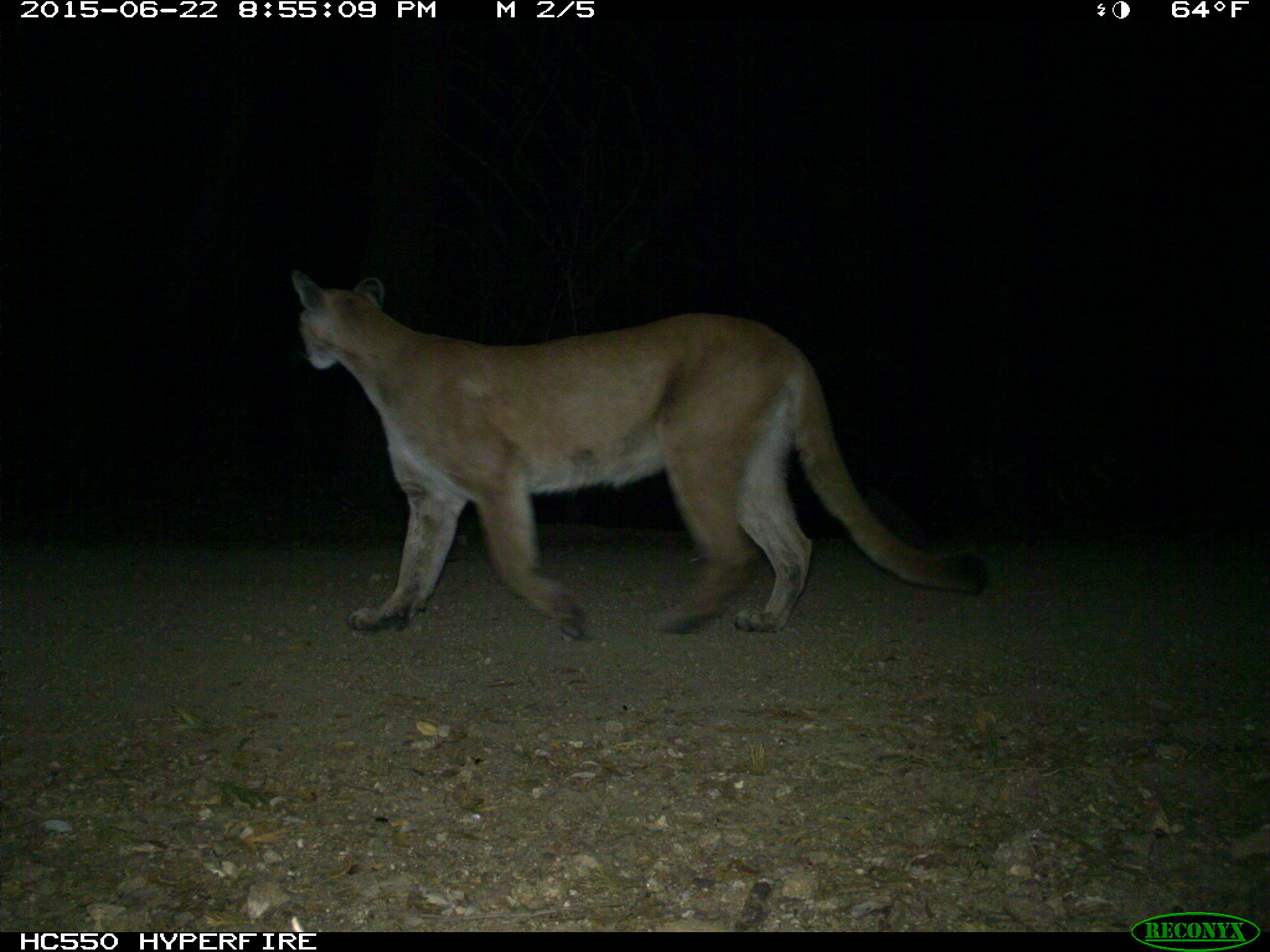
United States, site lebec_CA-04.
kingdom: Animalia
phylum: Chordata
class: Mammalia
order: Carnivora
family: Felidae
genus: Puma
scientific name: Puma concolor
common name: mountain lion